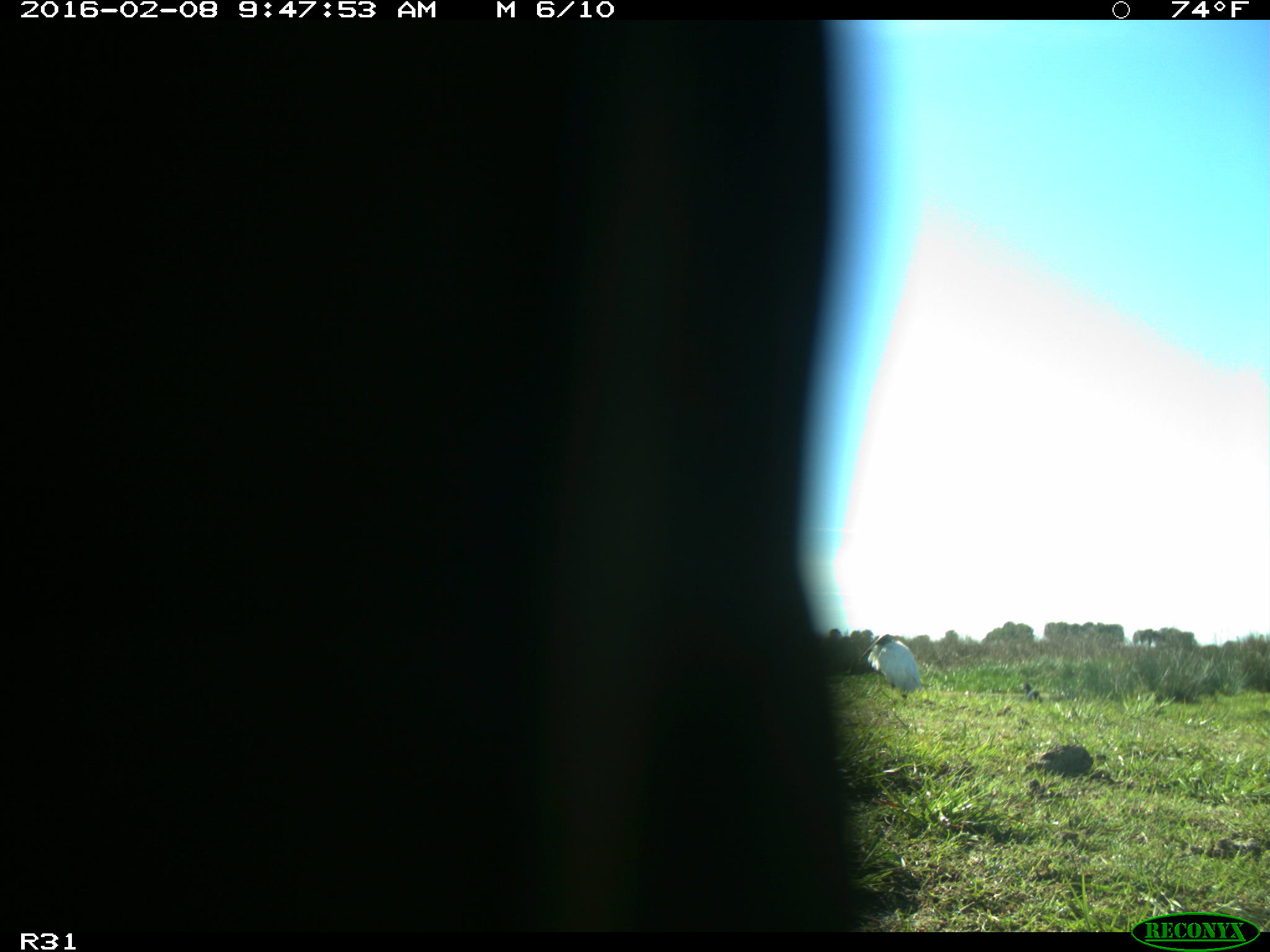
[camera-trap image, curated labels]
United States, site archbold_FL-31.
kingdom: Animalia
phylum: Chordata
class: Aves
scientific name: Aves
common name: birds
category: unidentified bird